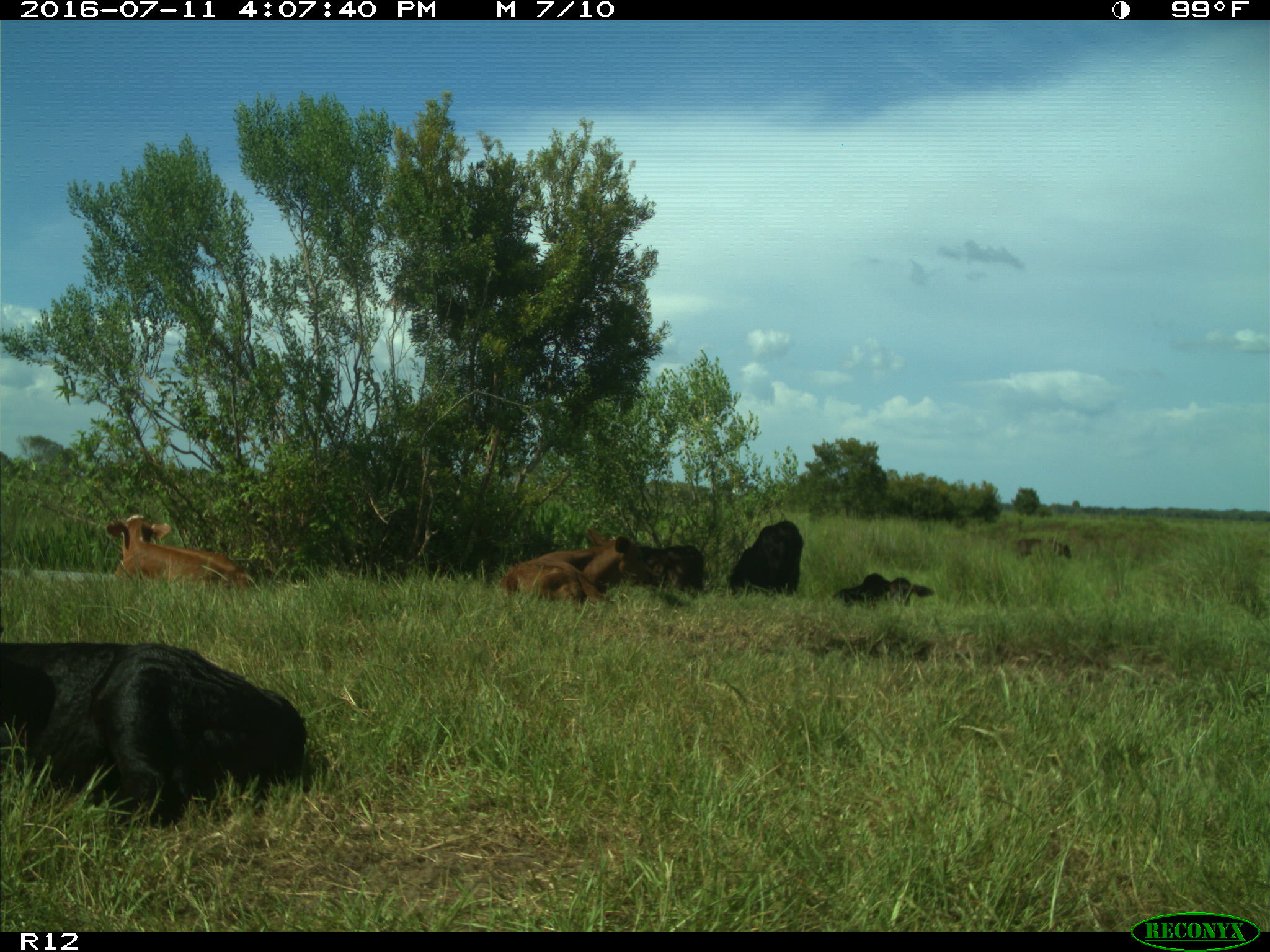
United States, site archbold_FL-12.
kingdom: Animalia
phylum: Chordata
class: Mammalia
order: Artiodactyla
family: Bovidae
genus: Bos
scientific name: Bos taurus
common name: domestic cow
Bos taurus (domestic cow).